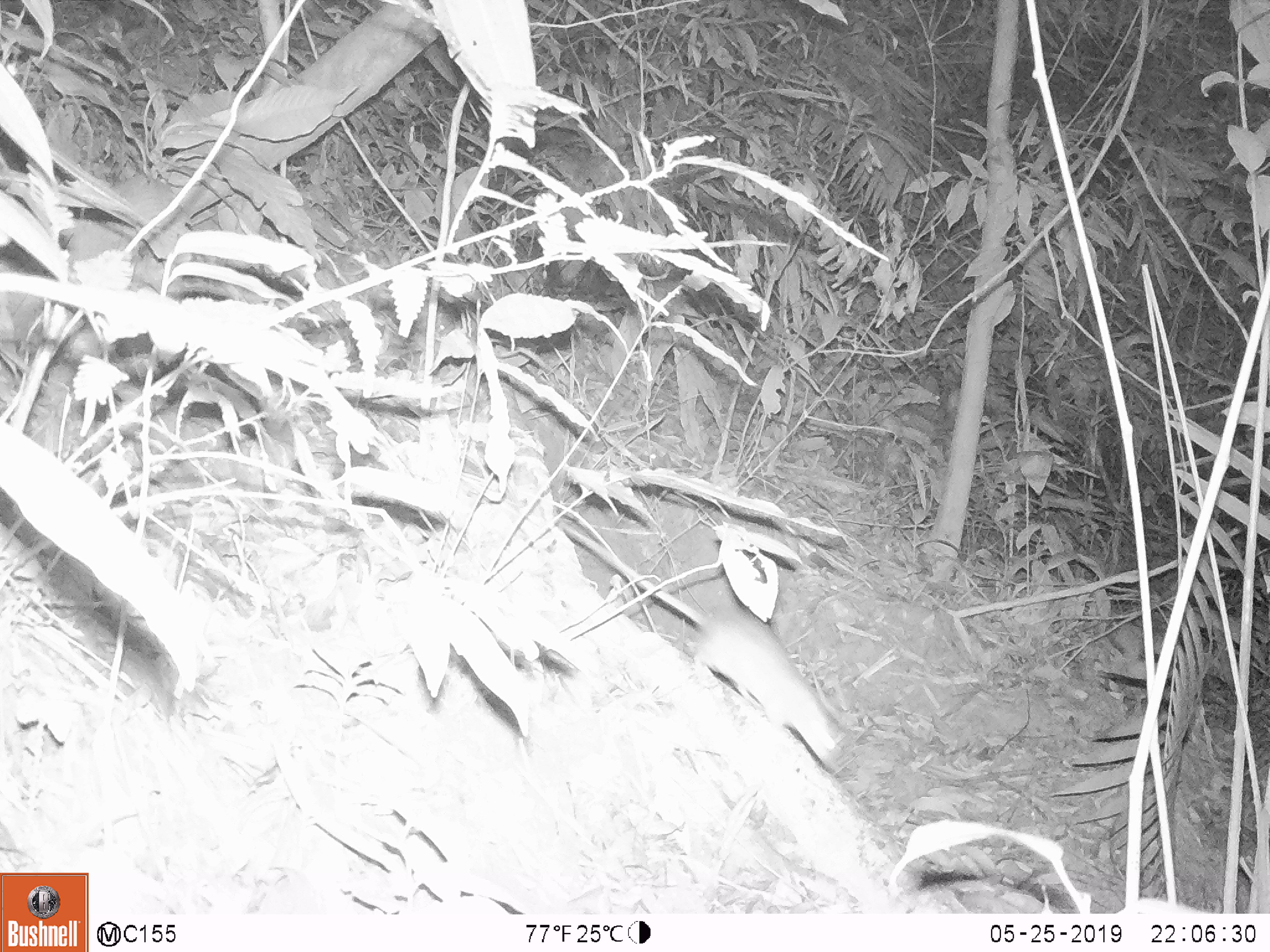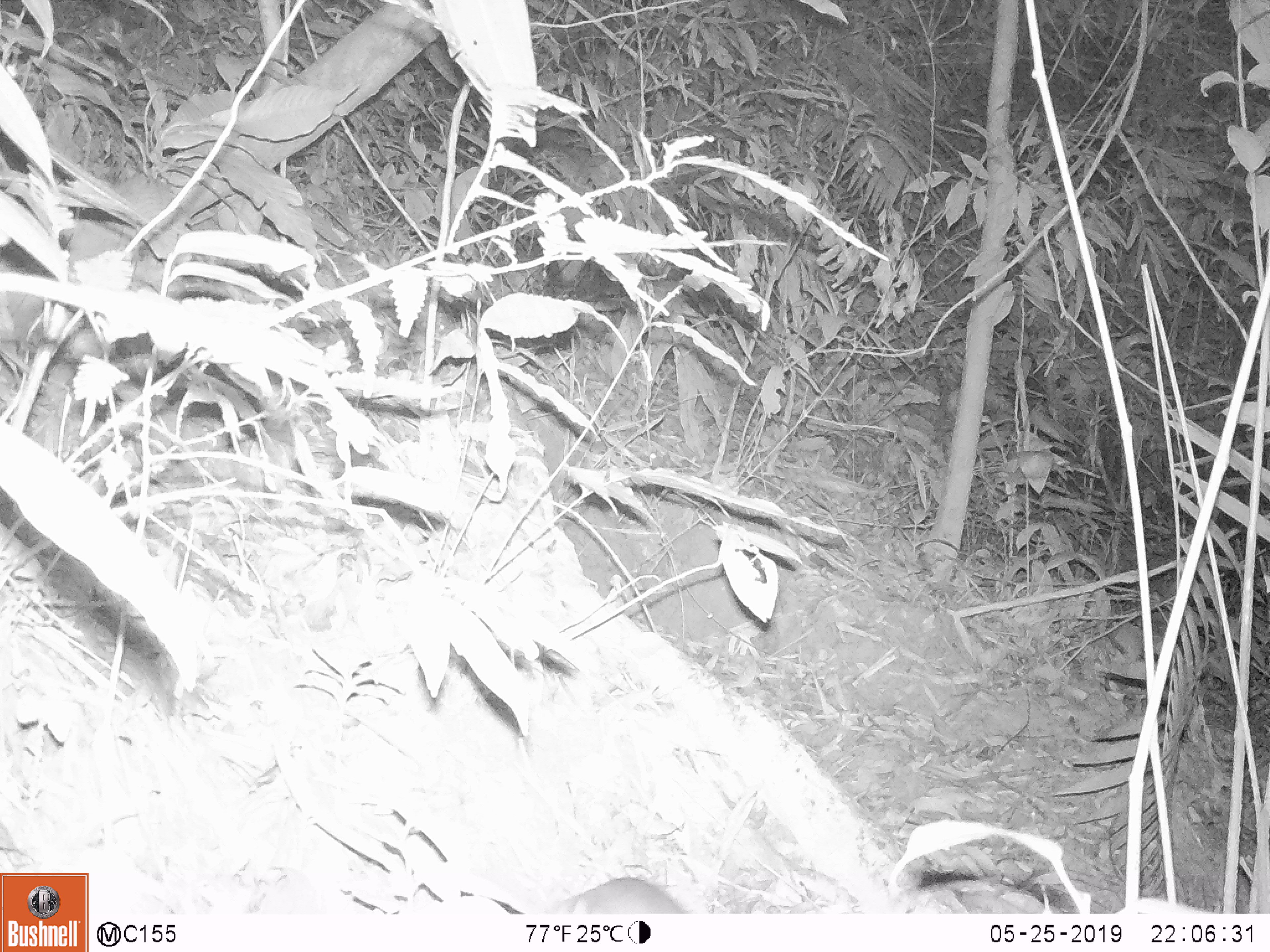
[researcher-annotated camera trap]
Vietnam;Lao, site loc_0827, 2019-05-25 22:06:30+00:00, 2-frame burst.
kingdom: Animalia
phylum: Chordata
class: Mammalia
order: Rodentia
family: Muridae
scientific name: Muridae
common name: old-world mice and rats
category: unidentified murid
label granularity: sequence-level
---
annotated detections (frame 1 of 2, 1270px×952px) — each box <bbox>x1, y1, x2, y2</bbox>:
unidentified murid: <bbox>553, 510, 844, 770</bbox>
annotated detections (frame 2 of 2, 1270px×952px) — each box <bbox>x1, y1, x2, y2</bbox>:
unidentified murid: <bbox>538, 877, 682, 913</bbox>